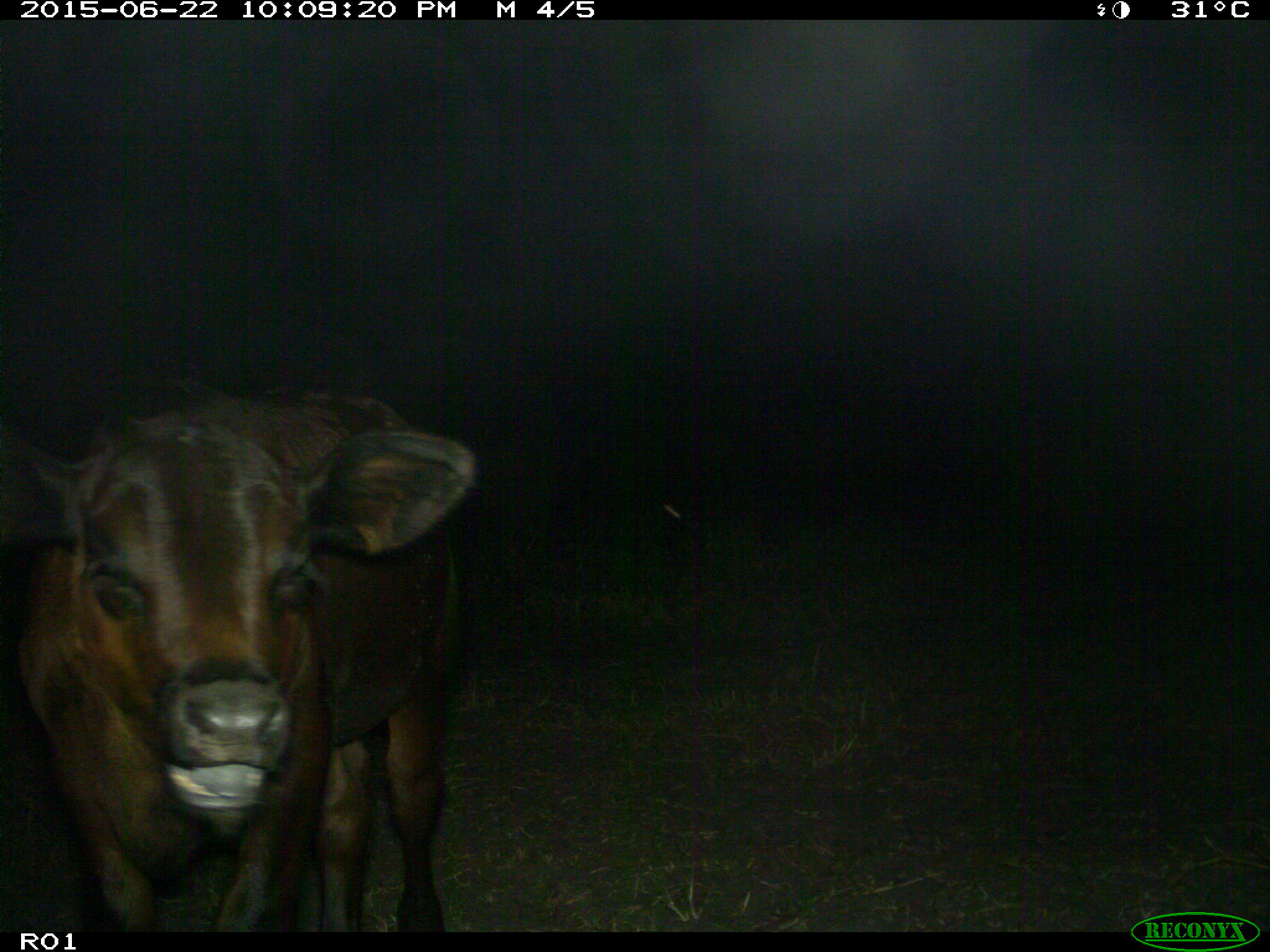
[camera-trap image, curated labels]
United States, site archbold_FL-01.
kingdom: Animalia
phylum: Chordata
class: Mammalia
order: Artiodactyla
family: Bovidae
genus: Bos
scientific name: Bos taurus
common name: domestic cow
Bos taurus (domestic cow).